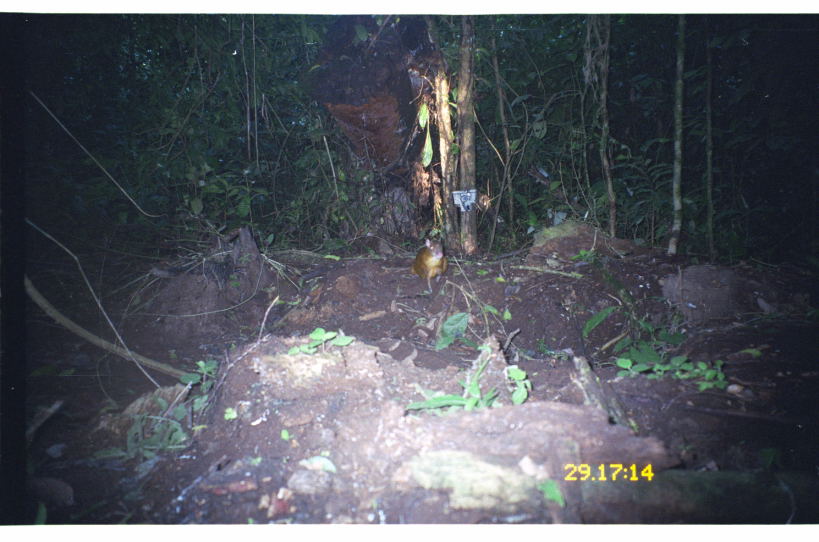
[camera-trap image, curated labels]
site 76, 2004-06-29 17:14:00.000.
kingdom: Animalia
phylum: Chordata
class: Mammalia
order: Rodentia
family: Dasyproctidae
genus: Dasyprocta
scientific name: Dasyprocta punctata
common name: central american agouti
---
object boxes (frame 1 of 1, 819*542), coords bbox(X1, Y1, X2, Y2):
dasyprocta punctata: bbox(410, 236, 447, 292)